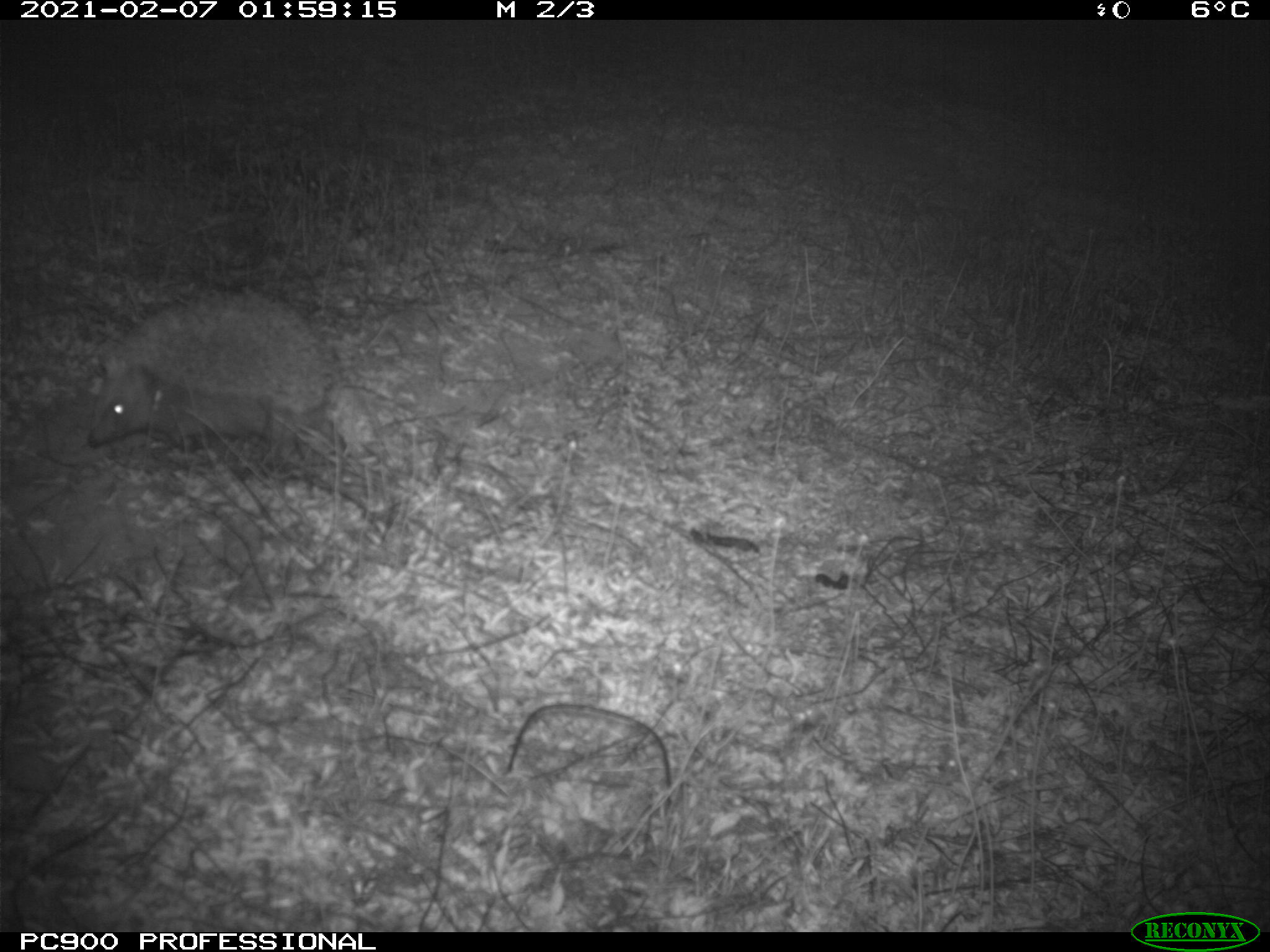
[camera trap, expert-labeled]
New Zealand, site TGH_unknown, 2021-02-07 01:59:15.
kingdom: Animalia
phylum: Chordata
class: Mammalia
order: Eulipotyphla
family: Erinaceidae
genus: Erinaceus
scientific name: Erinaceus europaeus europaeus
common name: european hedgehog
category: hedgehog